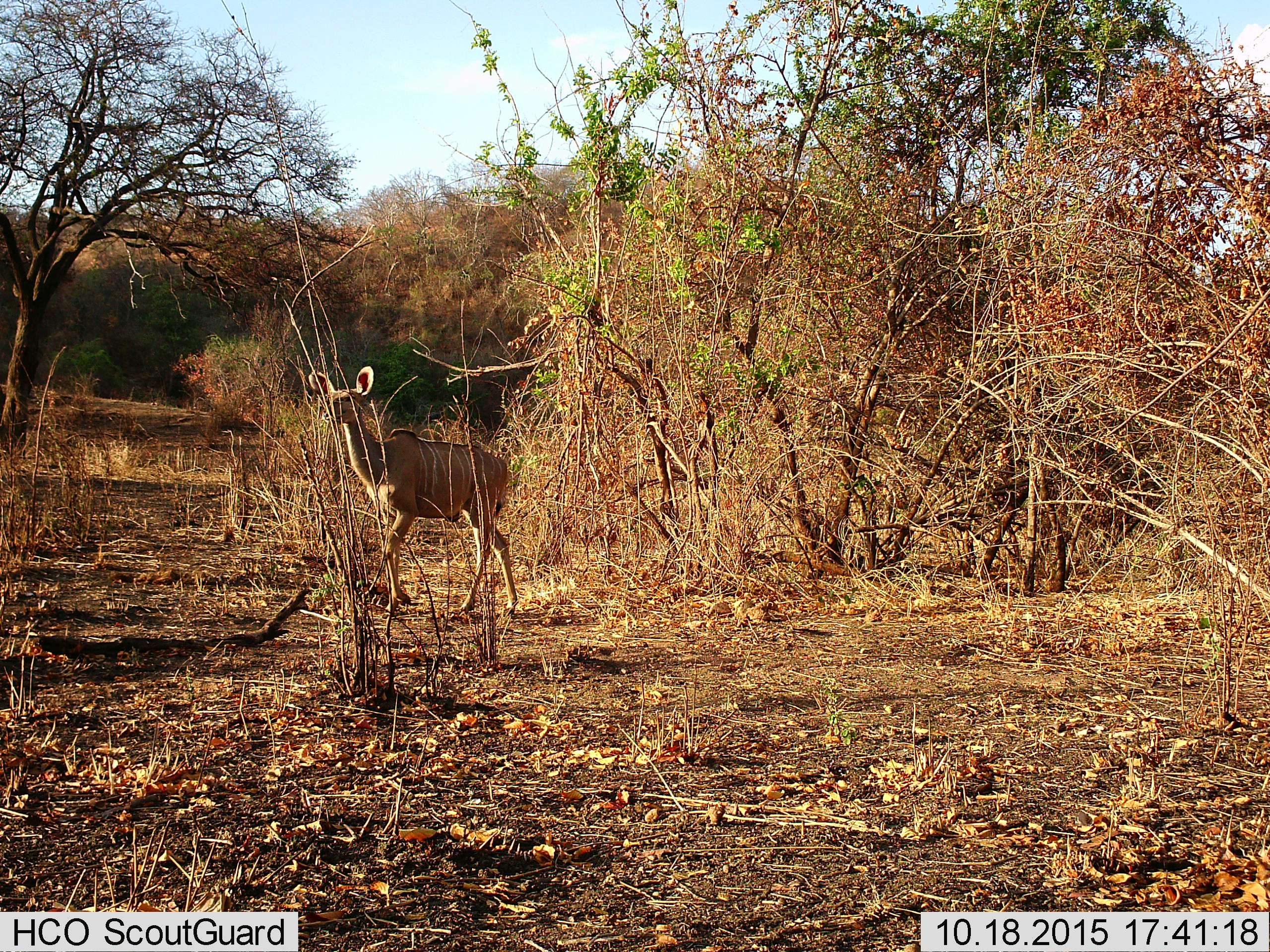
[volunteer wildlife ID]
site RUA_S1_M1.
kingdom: Animalia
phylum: Chordata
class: Mammalia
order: Artiodactyla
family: Bovidae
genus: Tragelaphus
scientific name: Tragelaphus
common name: kudu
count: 1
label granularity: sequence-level